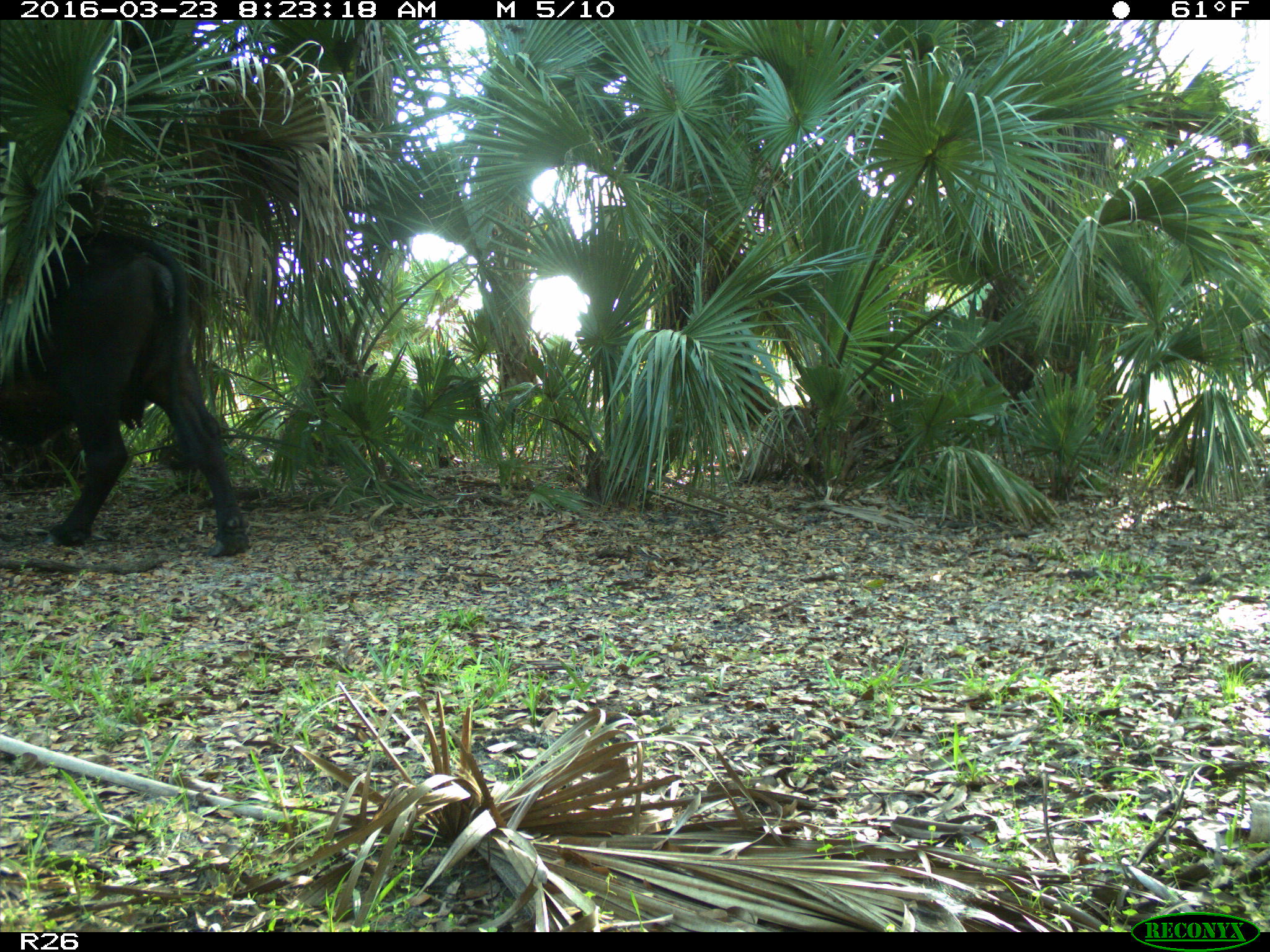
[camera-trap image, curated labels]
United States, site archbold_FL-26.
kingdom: Animalia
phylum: Chordata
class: Mammalia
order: Artiodactyla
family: Bovidae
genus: Bos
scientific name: Bos taurus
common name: domestic cow